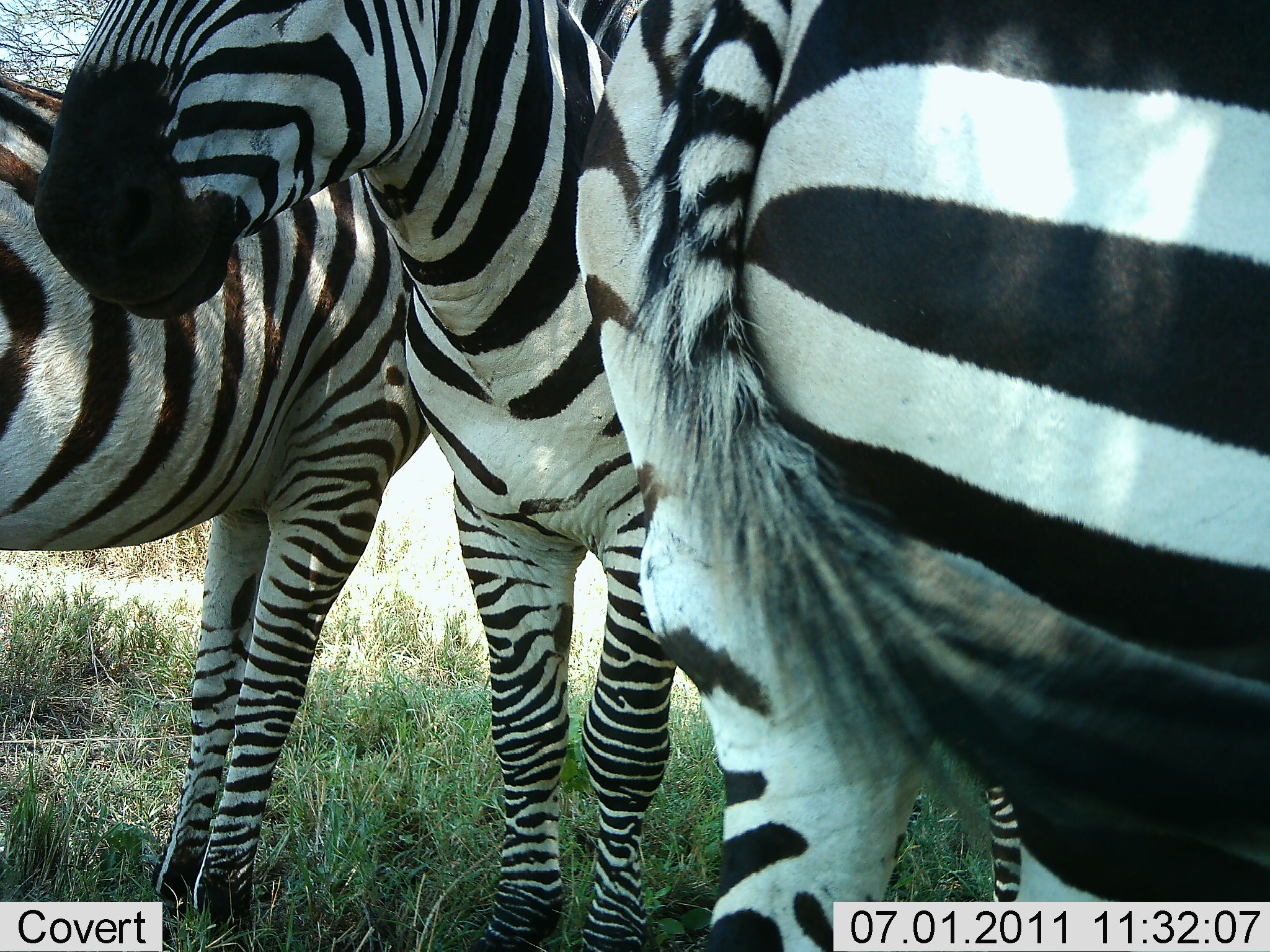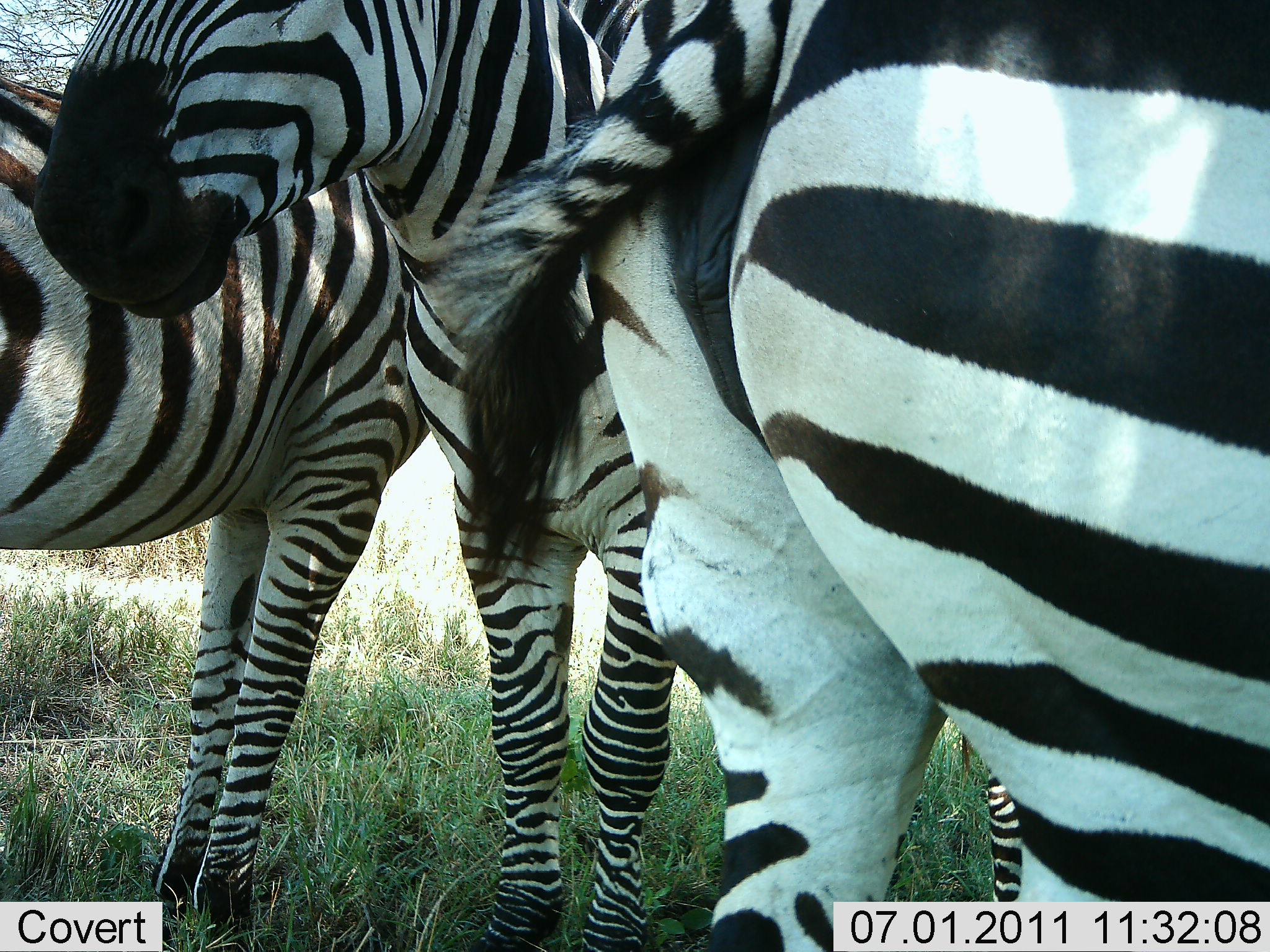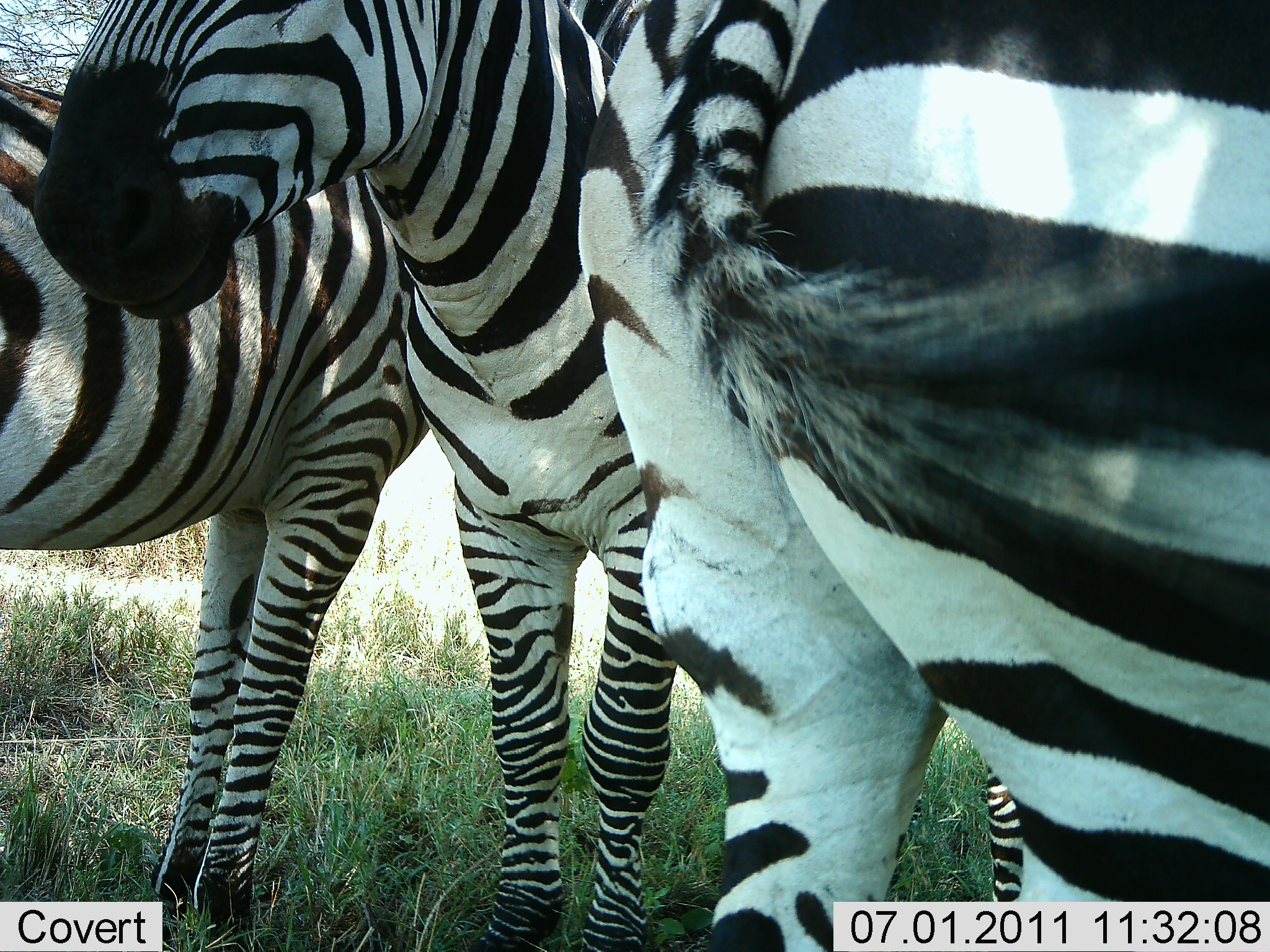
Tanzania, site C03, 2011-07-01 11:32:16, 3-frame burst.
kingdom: Animalia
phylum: Chordata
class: Mammalia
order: Perissodactyla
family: Equidae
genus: Equus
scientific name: Equus quagga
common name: plains zebra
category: zebra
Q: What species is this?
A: Zebra (plains zebra) (Equus quagga).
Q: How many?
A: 3.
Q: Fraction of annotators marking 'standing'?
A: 87%.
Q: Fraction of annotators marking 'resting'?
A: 13%.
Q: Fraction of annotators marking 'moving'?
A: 0%.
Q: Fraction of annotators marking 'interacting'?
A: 0%.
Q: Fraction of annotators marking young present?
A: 0%.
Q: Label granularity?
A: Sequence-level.